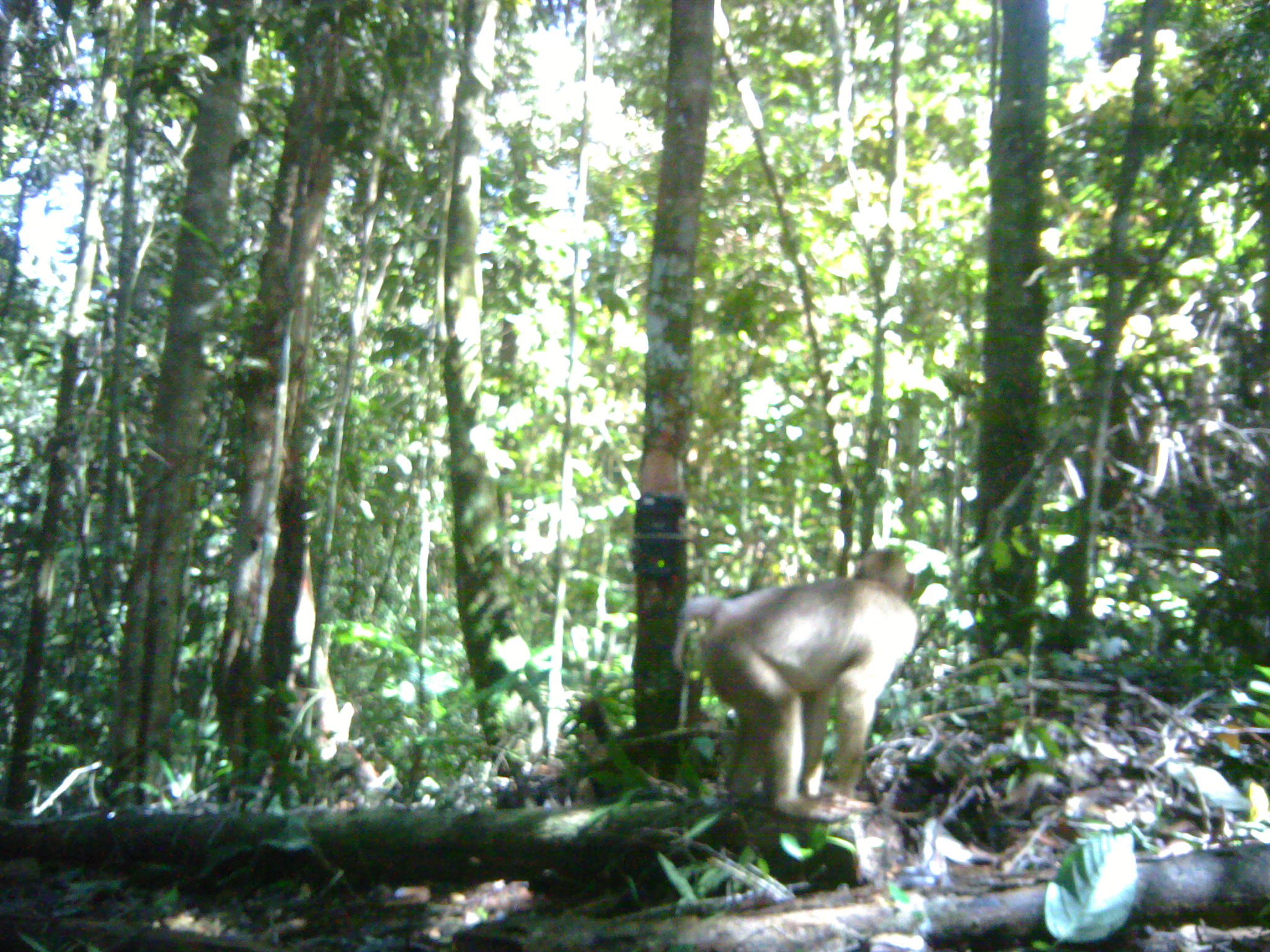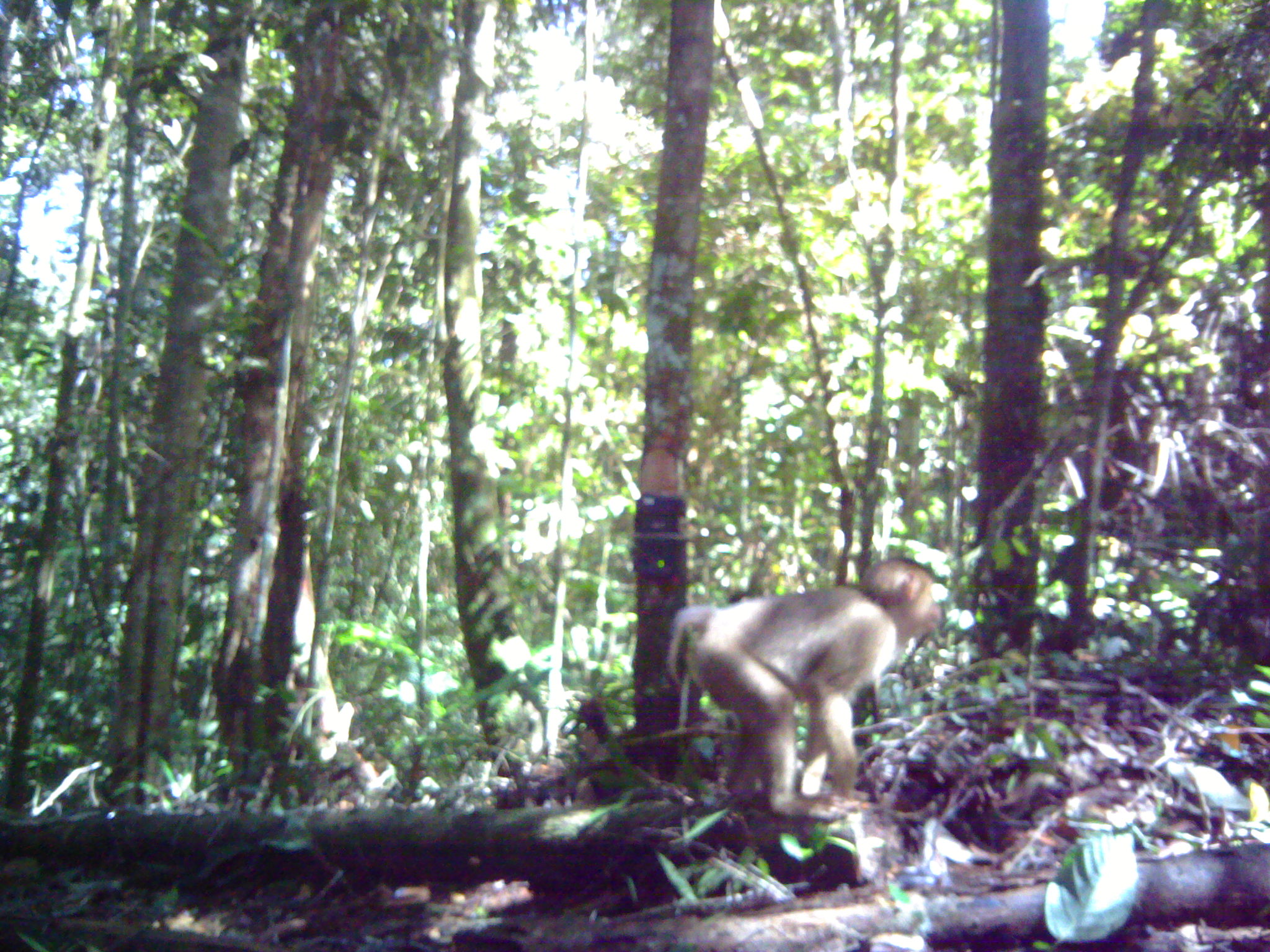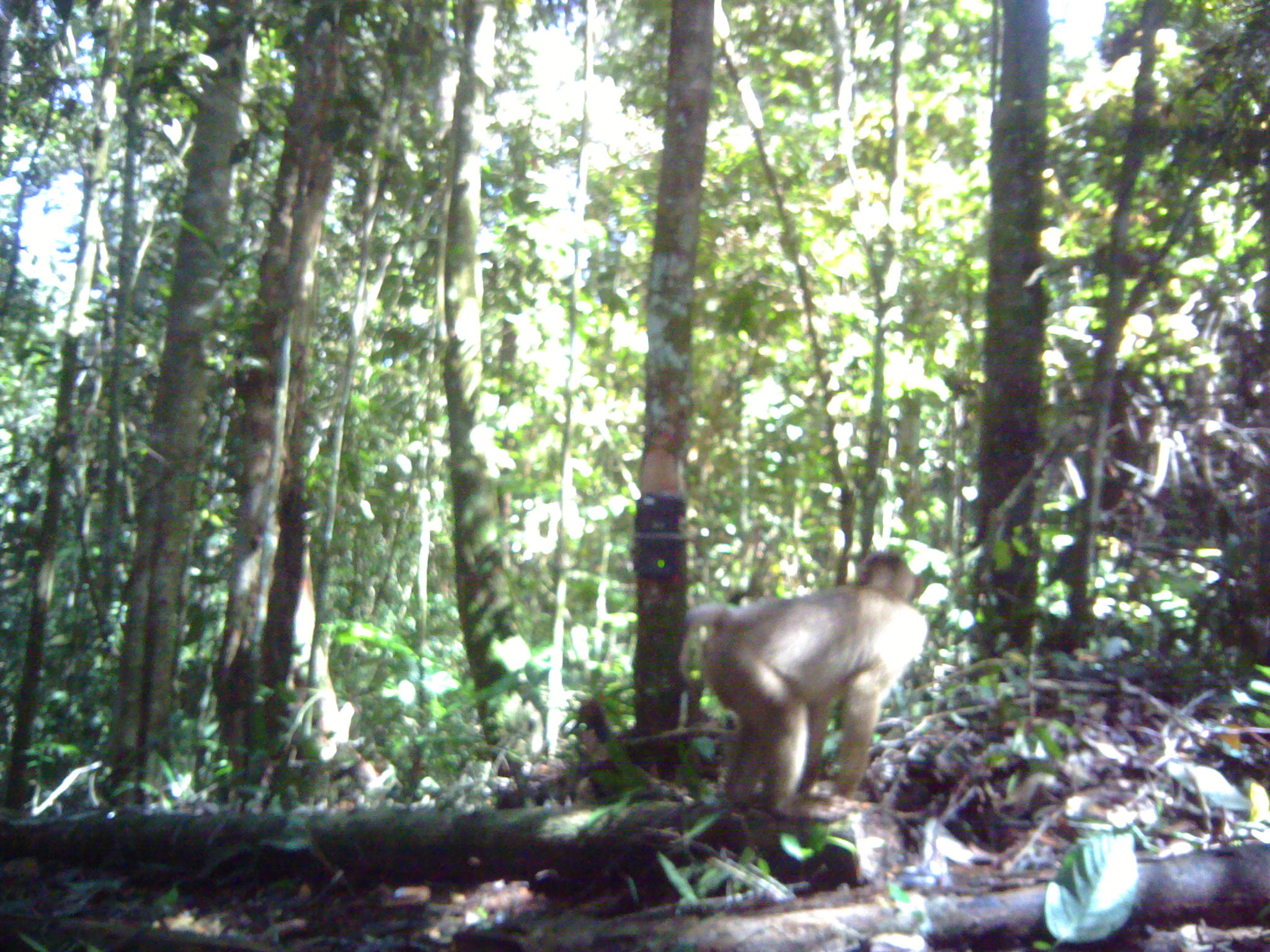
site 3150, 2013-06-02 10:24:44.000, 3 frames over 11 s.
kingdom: Animalia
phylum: Chordata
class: Mammalia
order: Primates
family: Cercopithecidae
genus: Macaca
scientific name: Macaca nemestrina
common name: southern pig-tailed macaque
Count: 1.